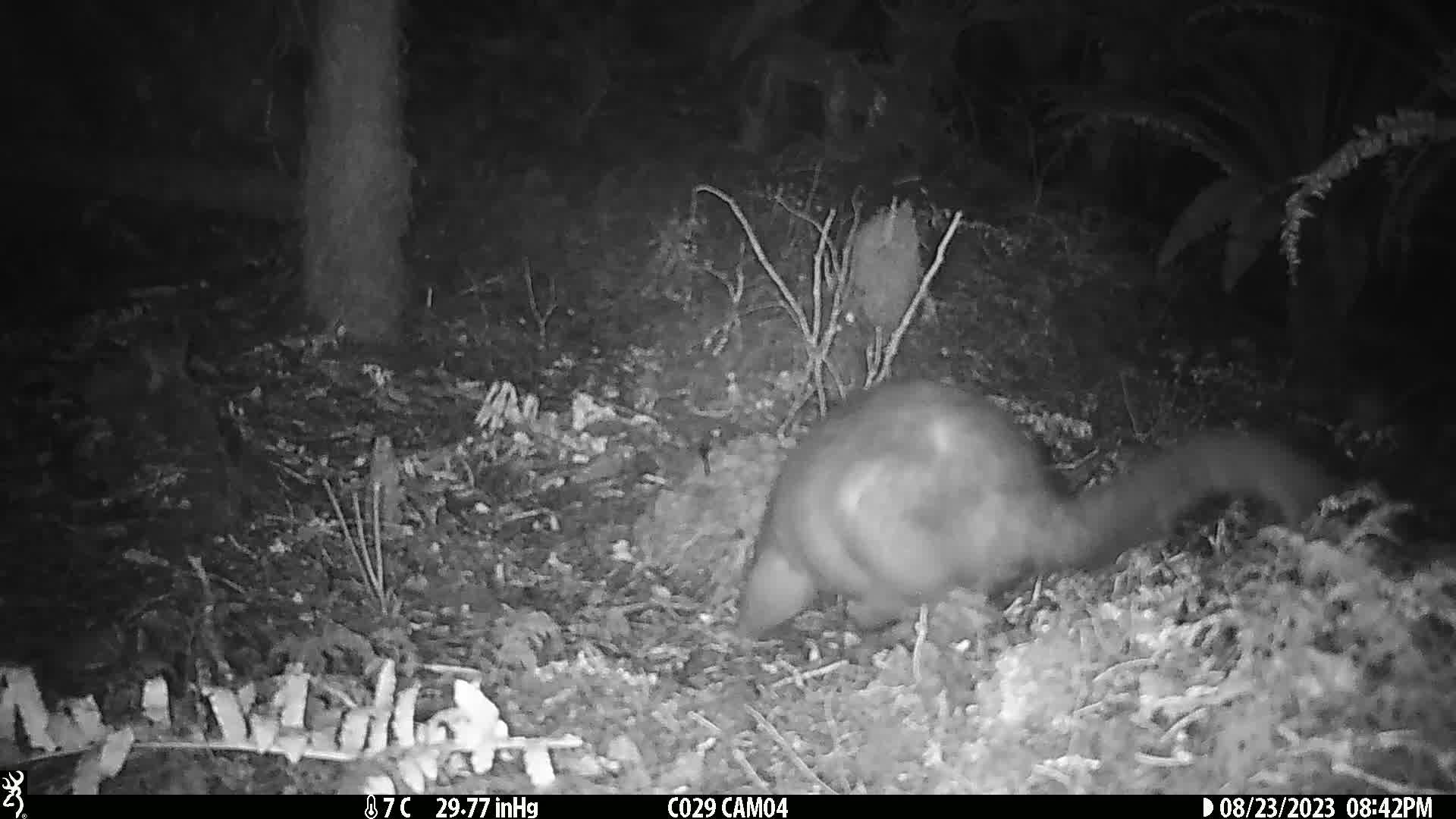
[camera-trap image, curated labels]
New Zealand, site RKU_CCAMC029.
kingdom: Animalia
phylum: Chordata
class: Mammalia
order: Diprotodontia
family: Phalangeridae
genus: Trichosurus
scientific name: Trichosurus vulpecula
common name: common brushtail possum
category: possum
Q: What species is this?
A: Possum (common brushtail possum) (Trichosurus vulpecula).